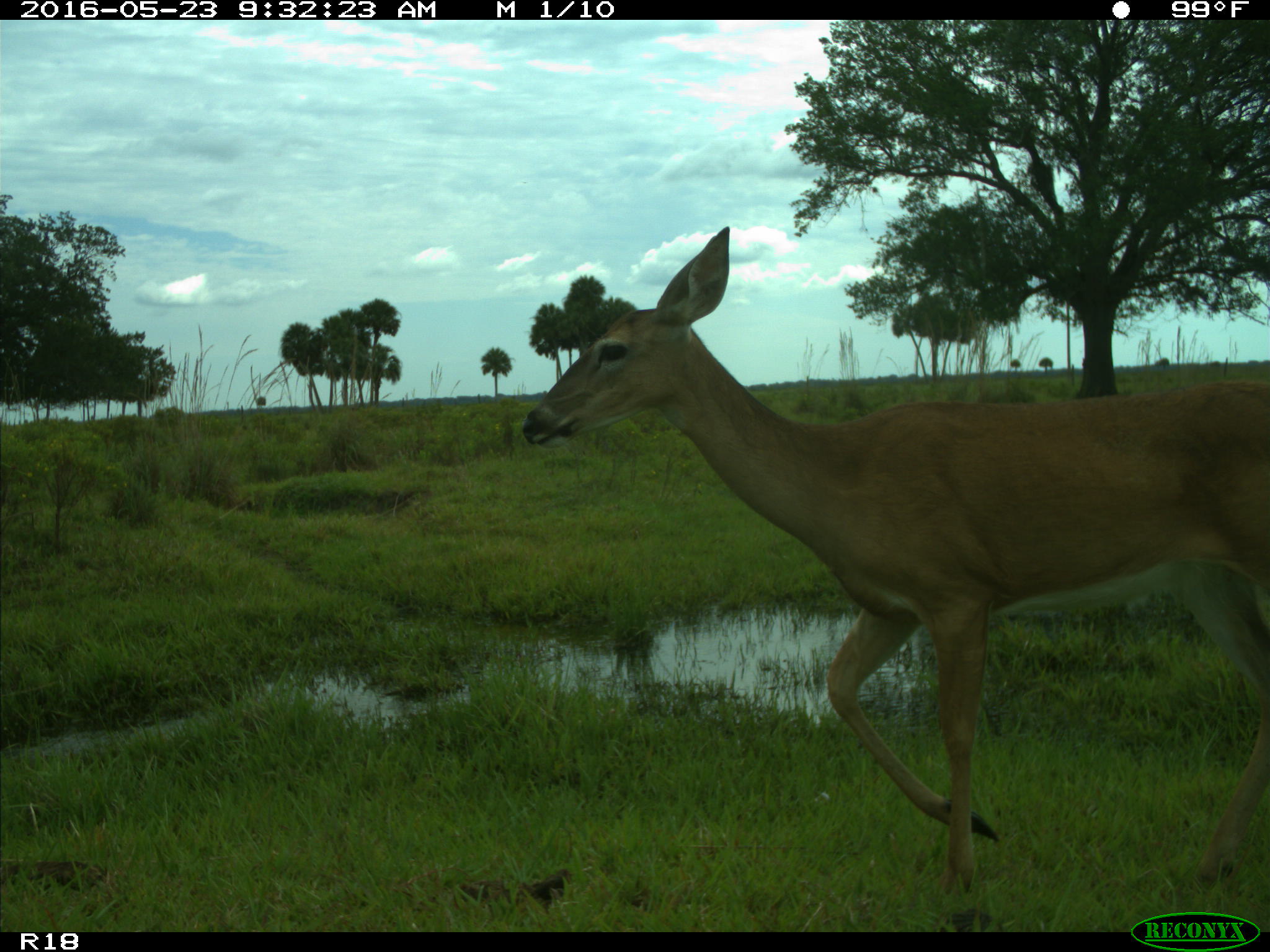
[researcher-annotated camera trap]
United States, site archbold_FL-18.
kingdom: Animalia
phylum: Chordata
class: Mammalia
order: Artiodactyla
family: Cervidae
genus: Odocoileus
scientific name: Odocoileus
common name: deer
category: unidentified deer